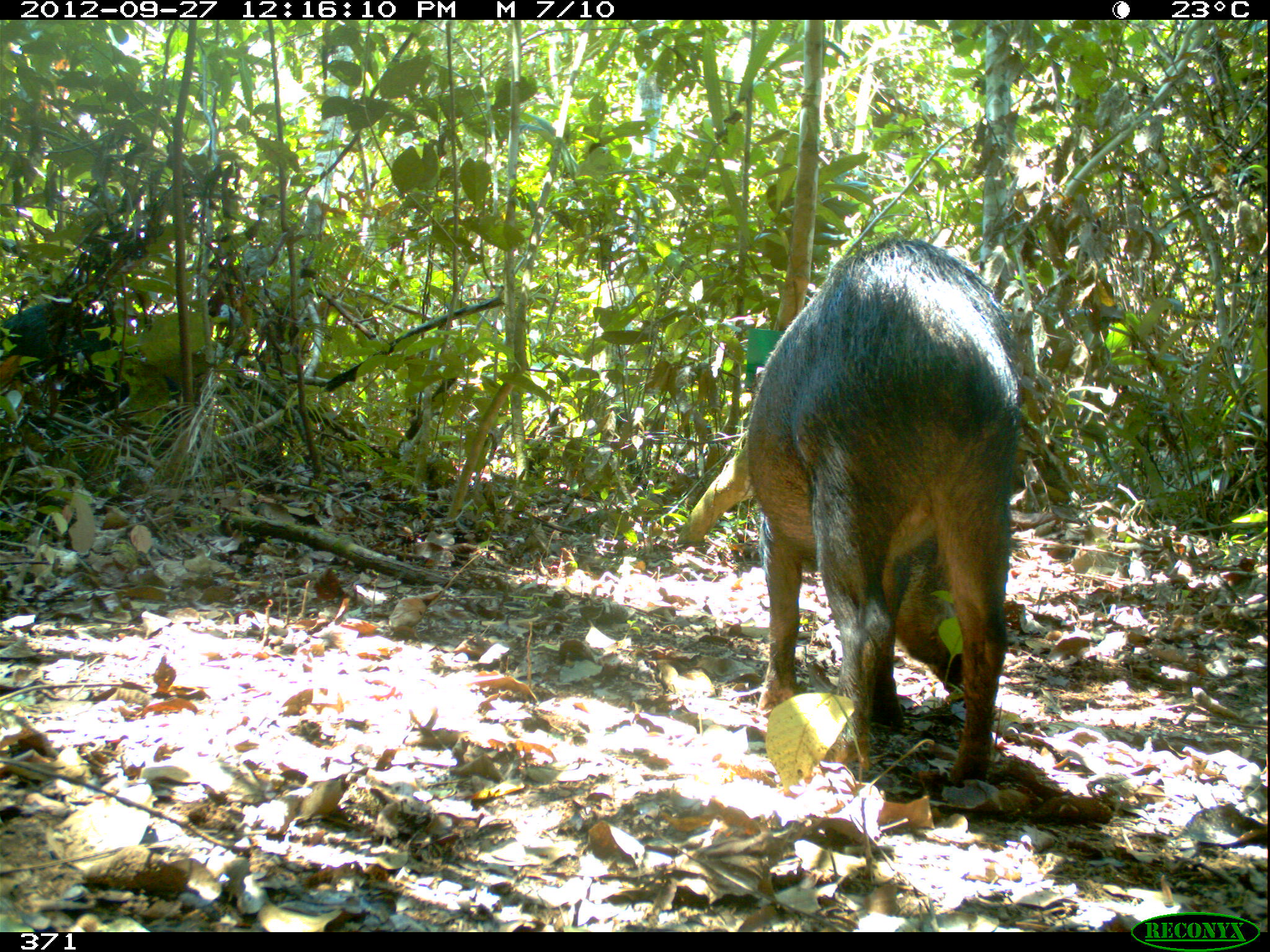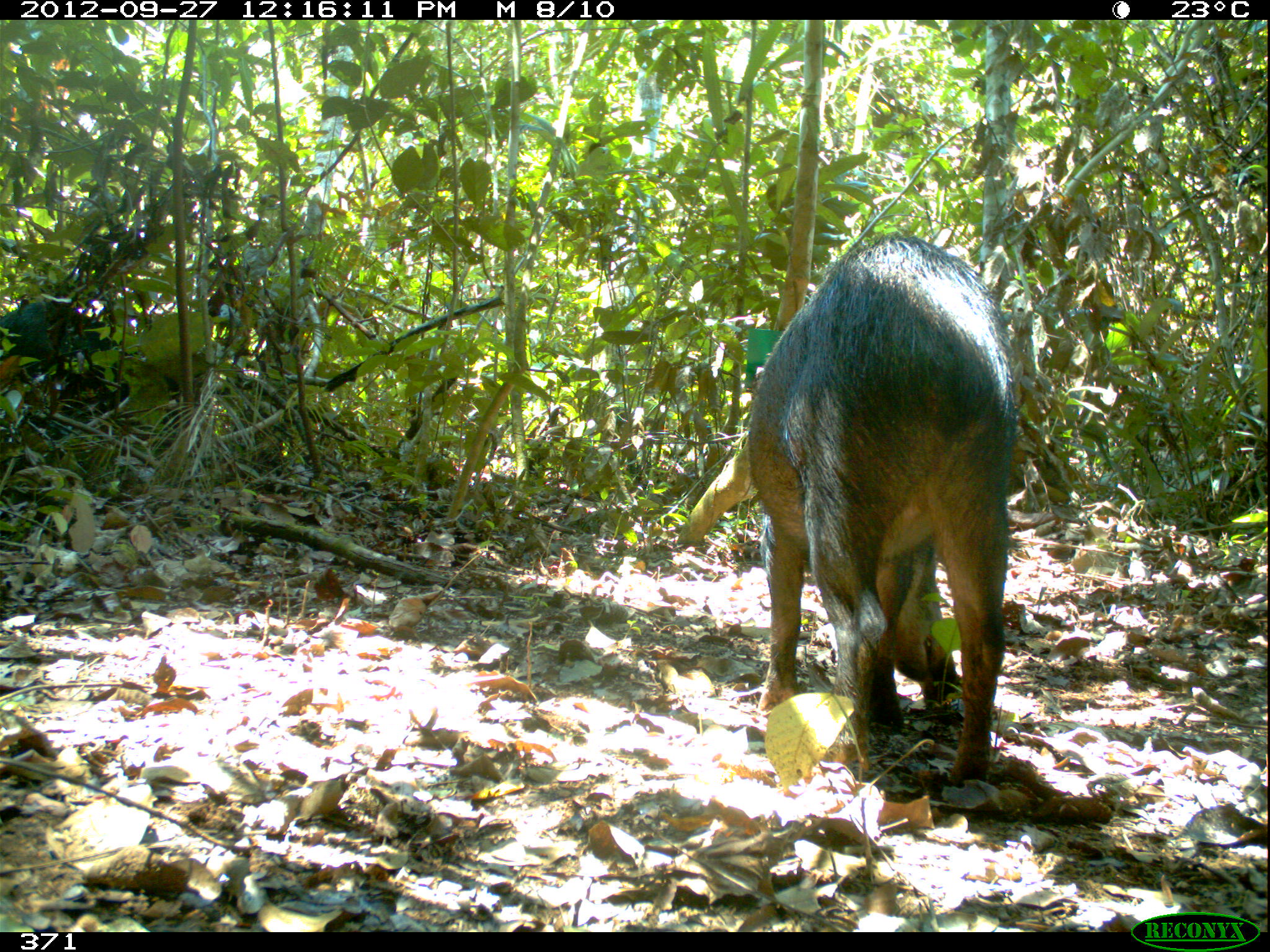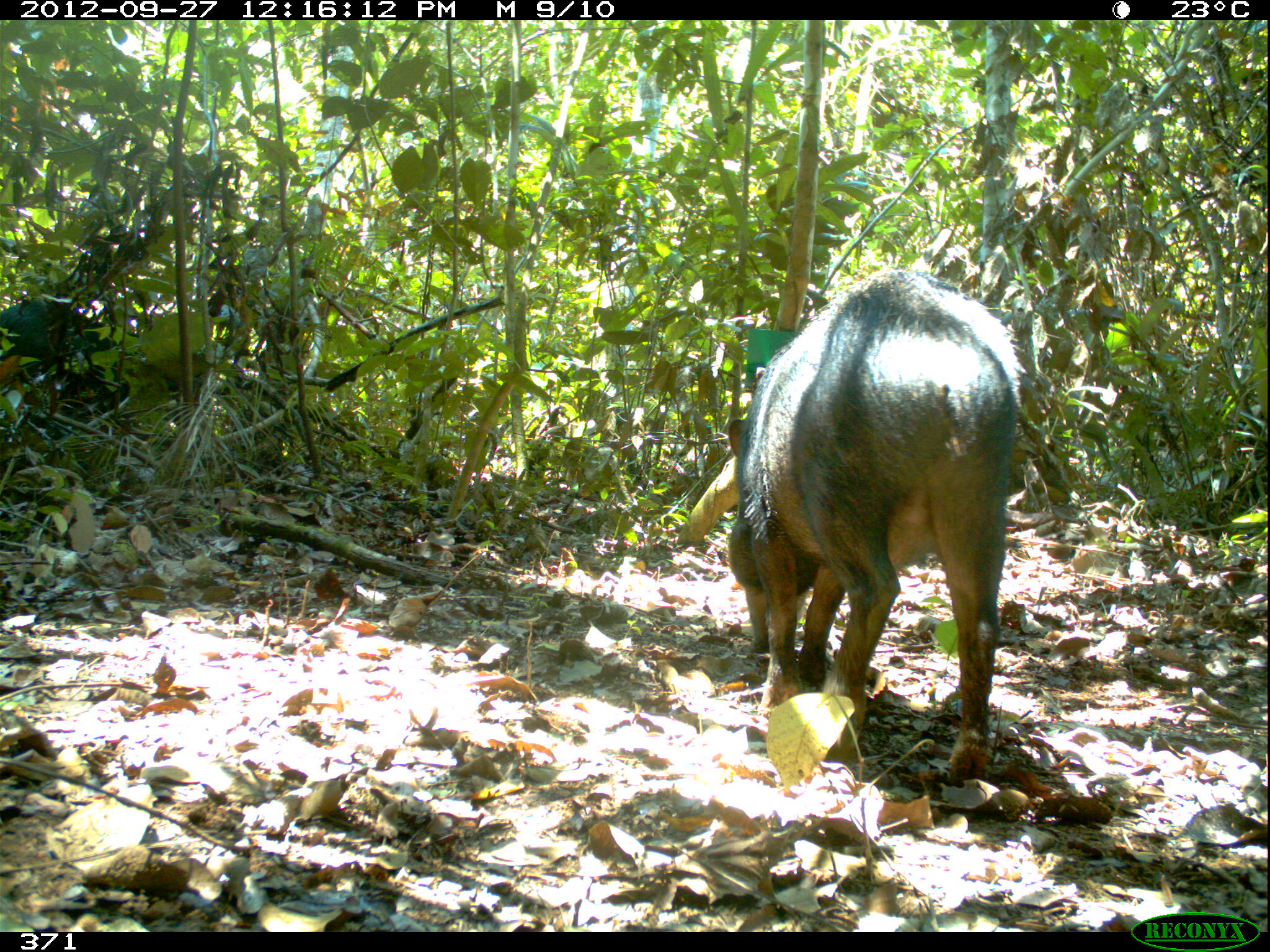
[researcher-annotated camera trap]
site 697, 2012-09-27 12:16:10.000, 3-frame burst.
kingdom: Animalia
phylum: Chordata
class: Mammalia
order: Artiodactyla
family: Tayassuidae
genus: Tayassu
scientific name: Tayassu pecari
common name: white-lipped peccary